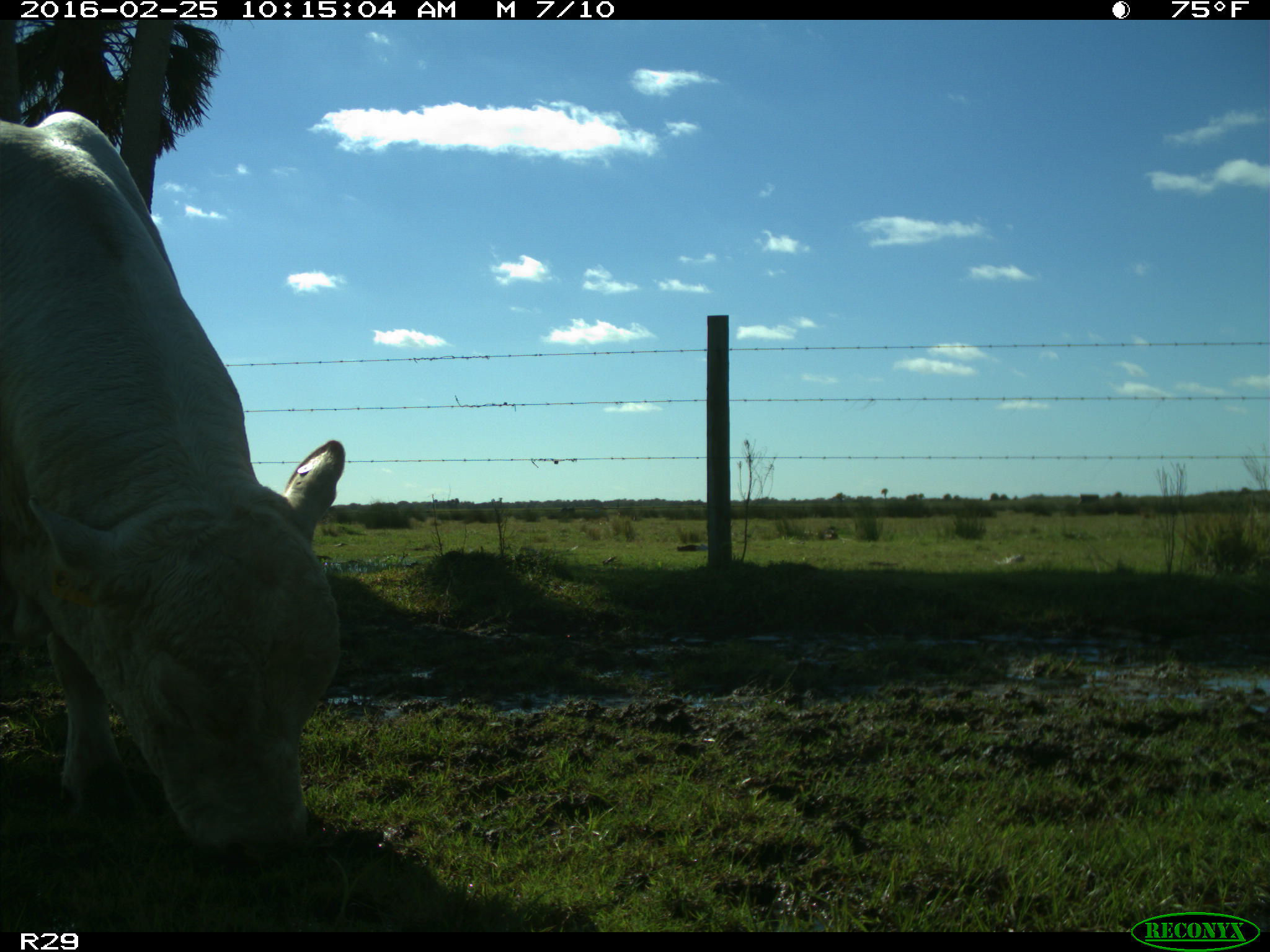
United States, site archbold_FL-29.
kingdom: Animalia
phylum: Chordata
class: Mammalia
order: Artiodactyla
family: Bovidae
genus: Bos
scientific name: Bos taurus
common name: domestic cow